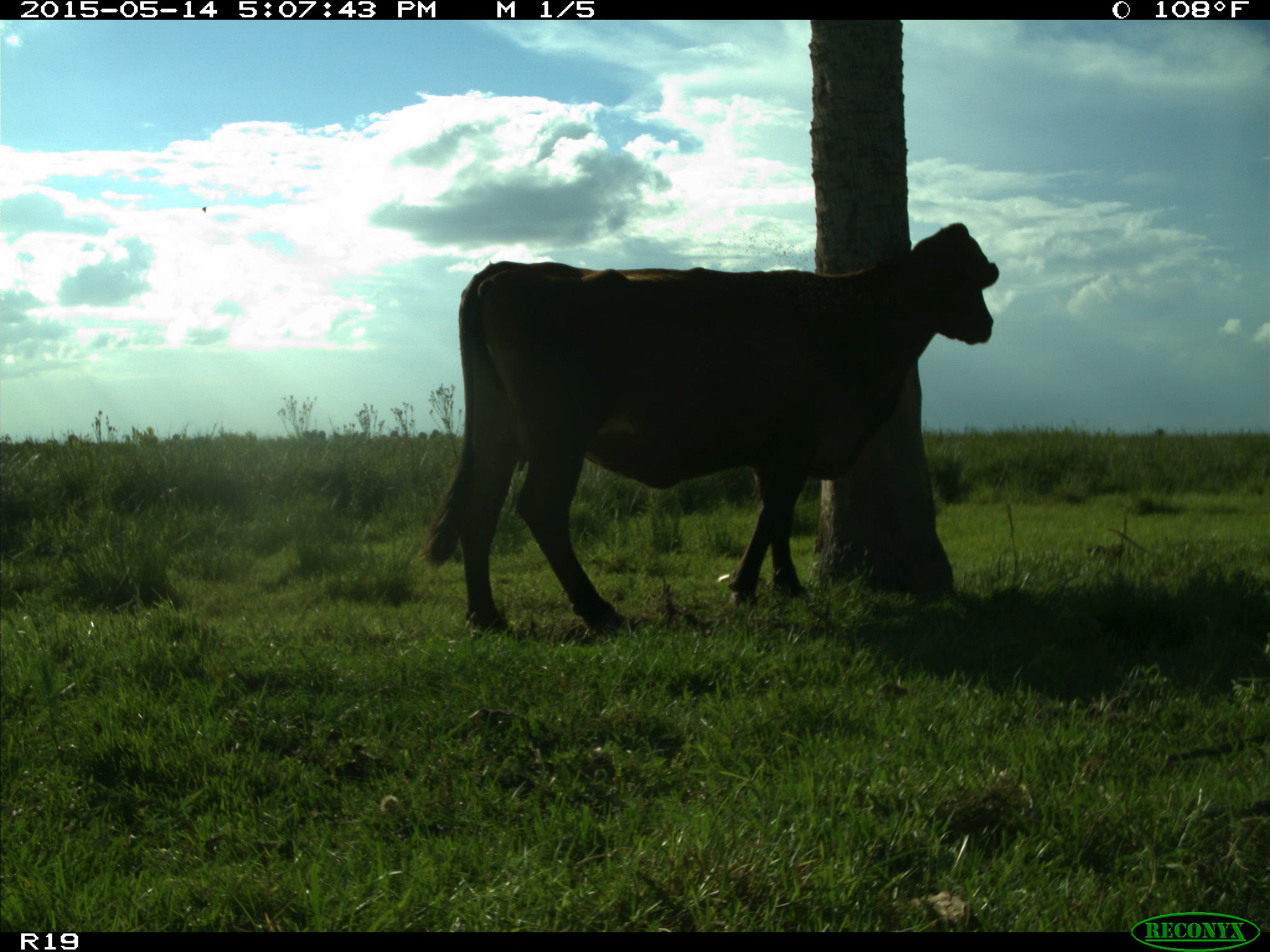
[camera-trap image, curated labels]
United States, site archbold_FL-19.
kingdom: Animalia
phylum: Chordata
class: Mammalia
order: Artiodactyla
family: Bovidae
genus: Bos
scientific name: Bos taurus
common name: domestic cow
Bos taurus (domestic cow).